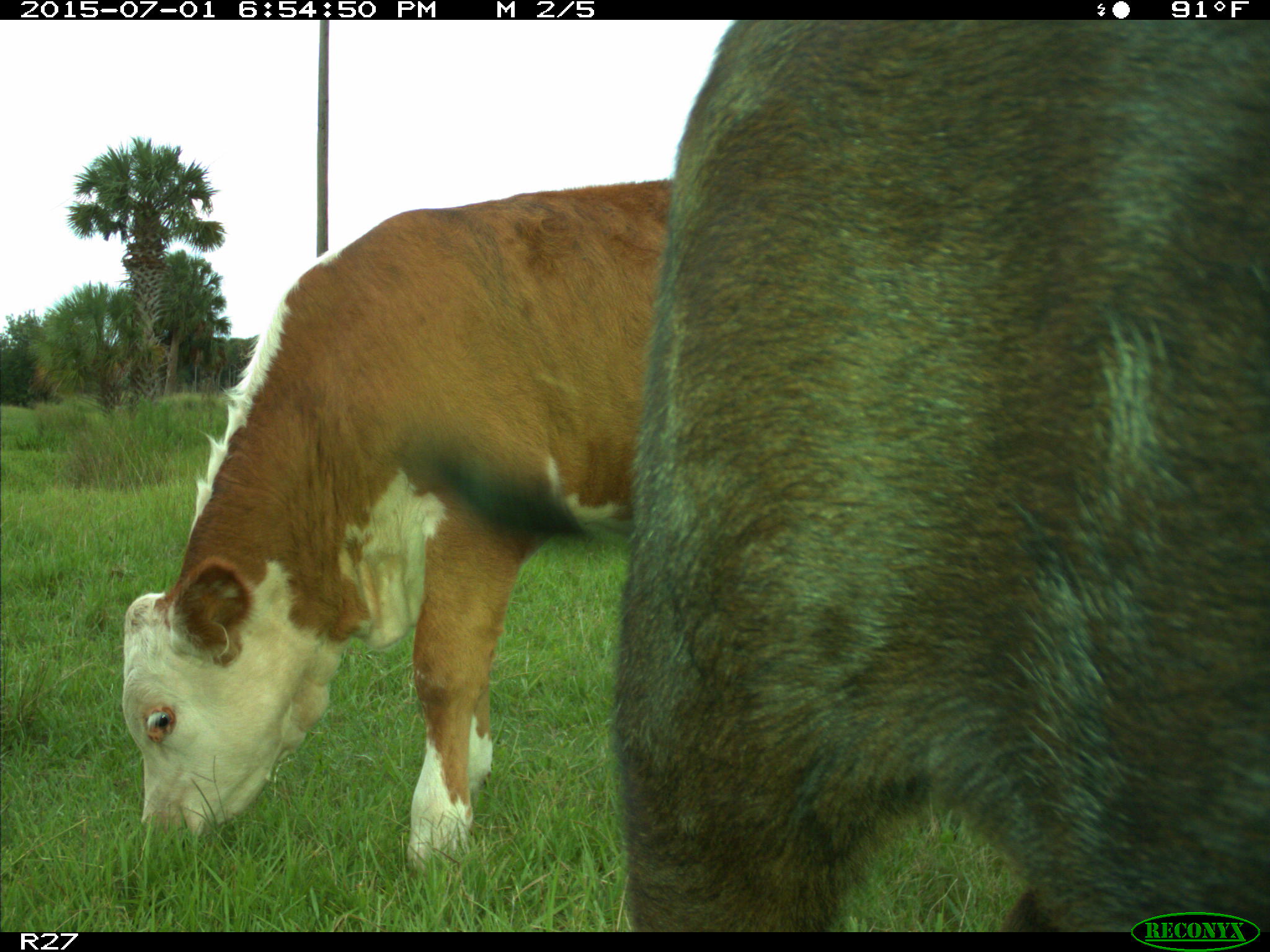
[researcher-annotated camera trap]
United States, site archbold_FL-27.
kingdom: Animalia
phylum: Chordata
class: Mammalia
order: Artiodactyla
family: Bovidae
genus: Bos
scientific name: Bos taurus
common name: domestic cow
Bos taurus (domestic cow).